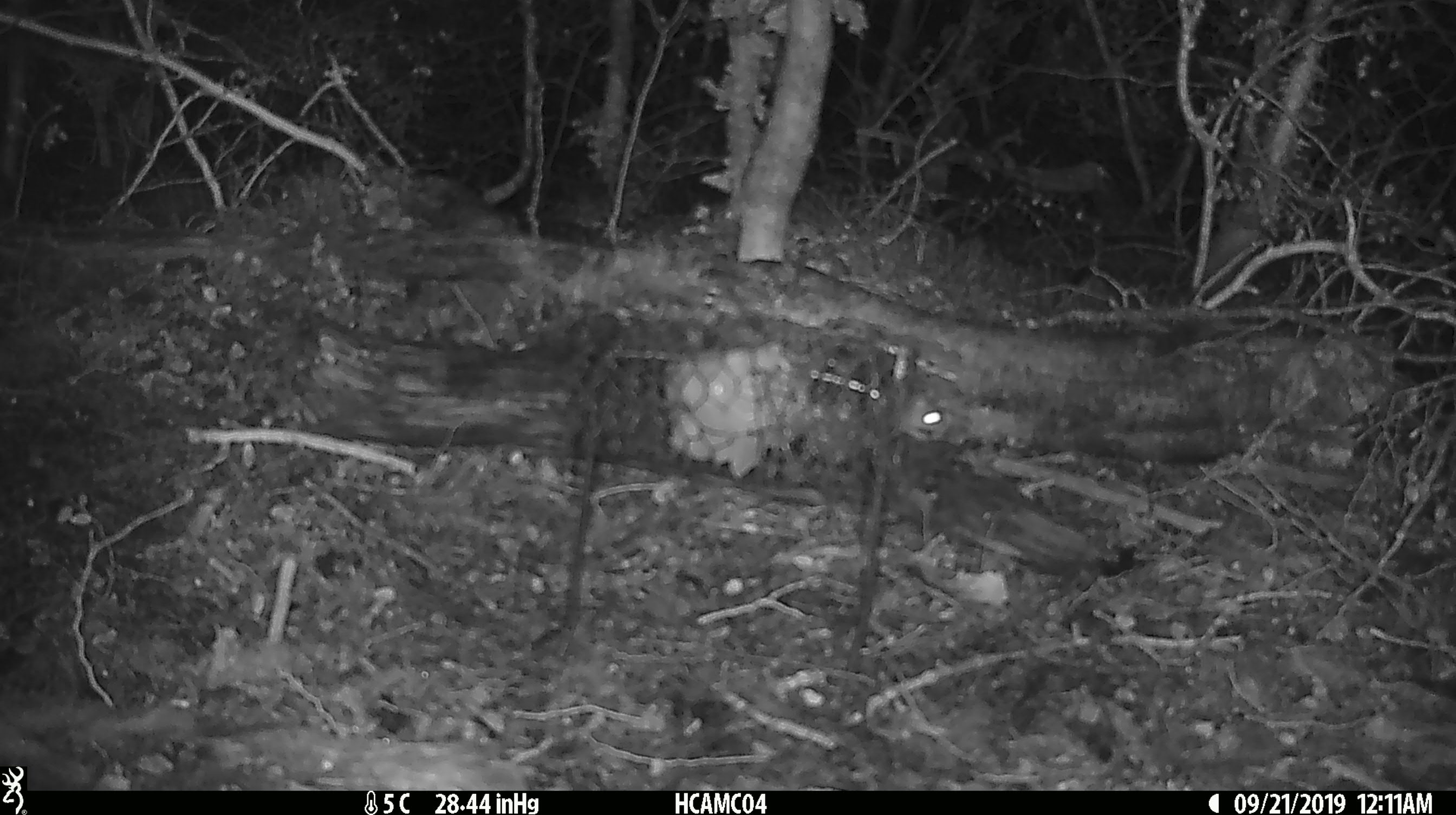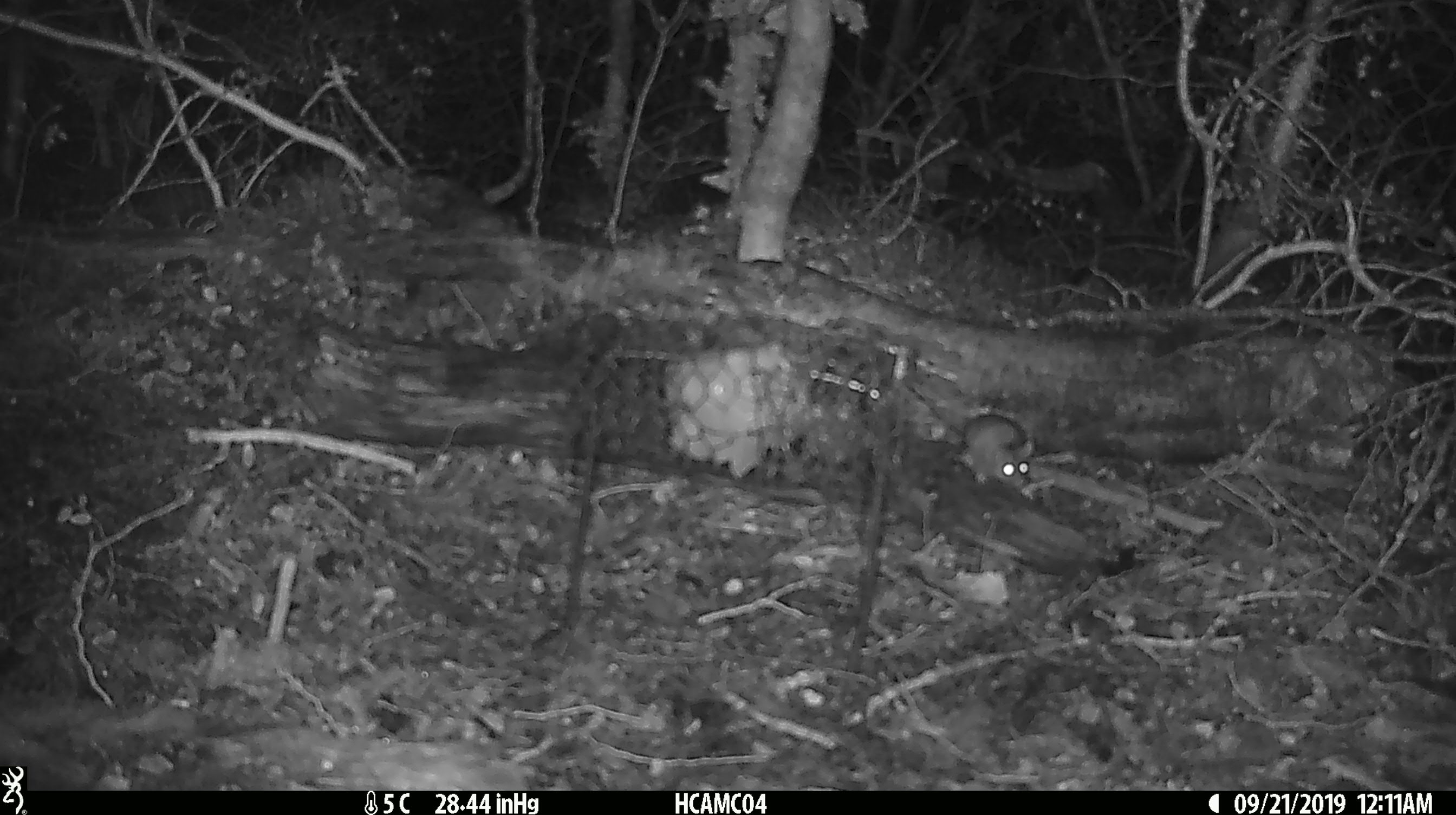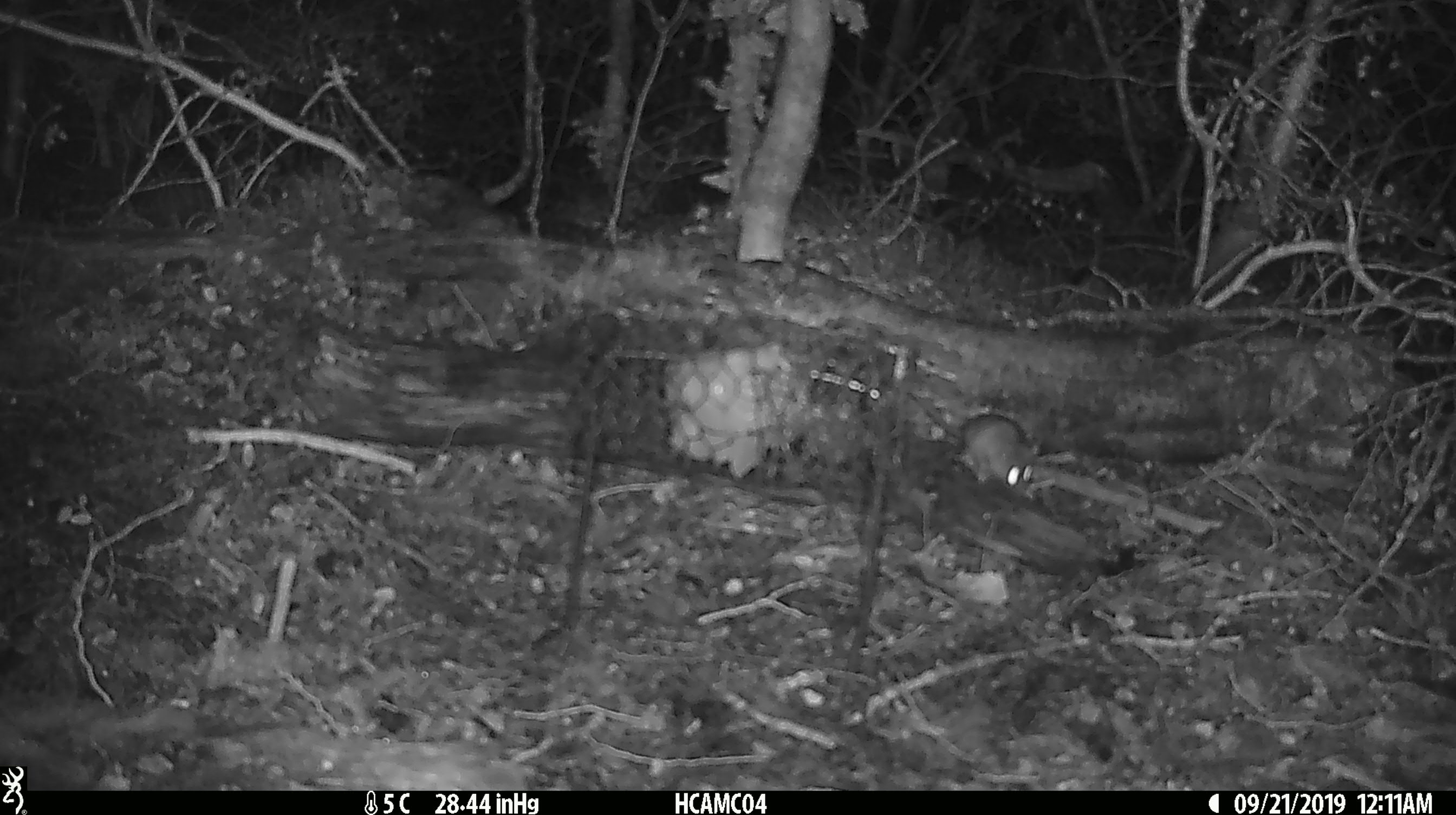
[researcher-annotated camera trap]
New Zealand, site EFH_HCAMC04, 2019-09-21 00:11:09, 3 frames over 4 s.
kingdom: Animalia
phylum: Chordata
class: Mammalia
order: Rodentia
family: Muridae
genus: Mus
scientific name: Mus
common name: mouse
Mouse (Mus).